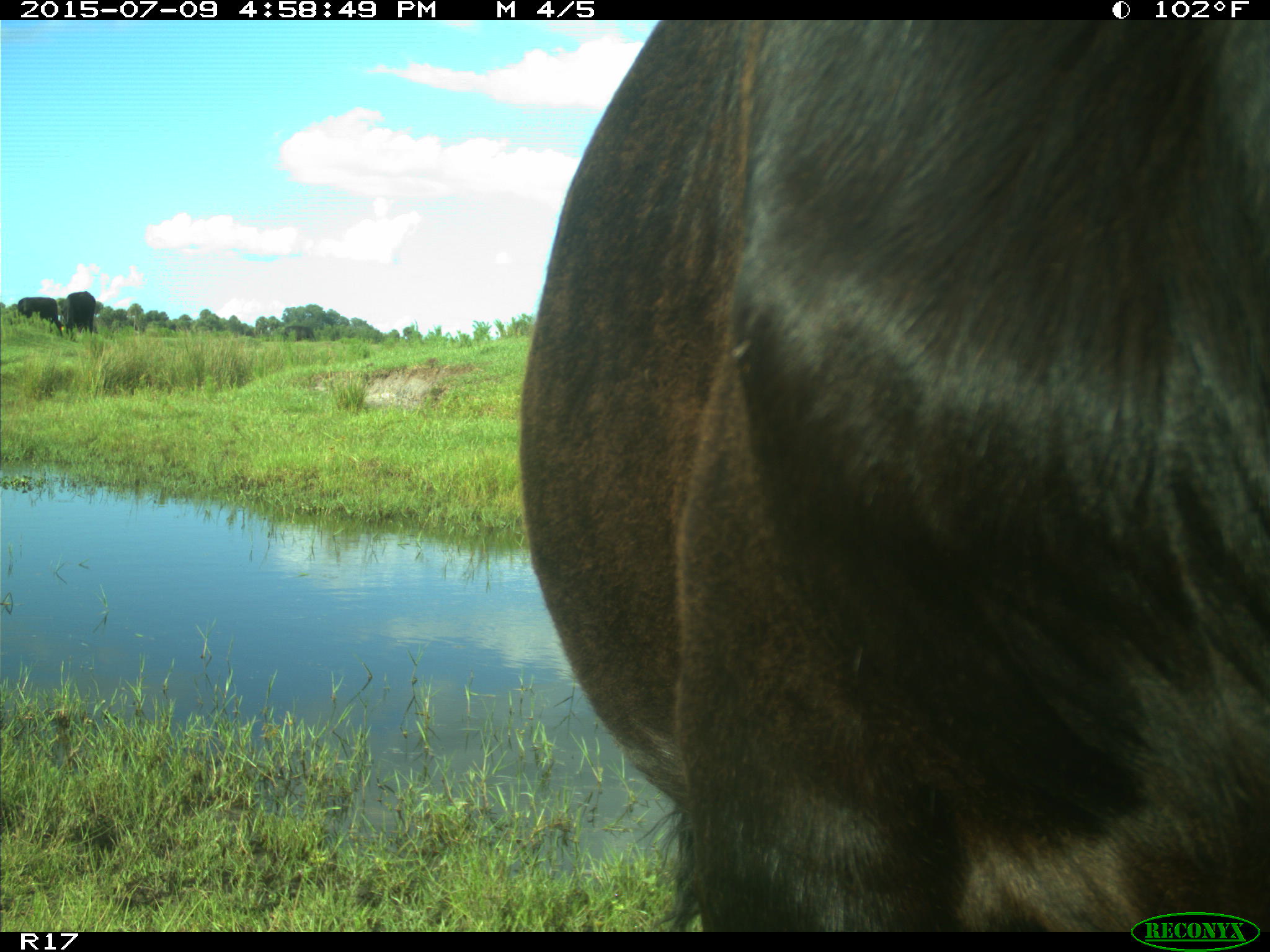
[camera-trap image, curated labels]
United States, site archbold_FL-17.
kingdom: Animalia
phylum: Chordata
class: Mammalia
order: Artiodactyla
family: Bovidae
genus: Bos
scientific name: Bos taurus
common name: domestic cow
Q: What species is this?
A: Bos taurus (domestic cow).